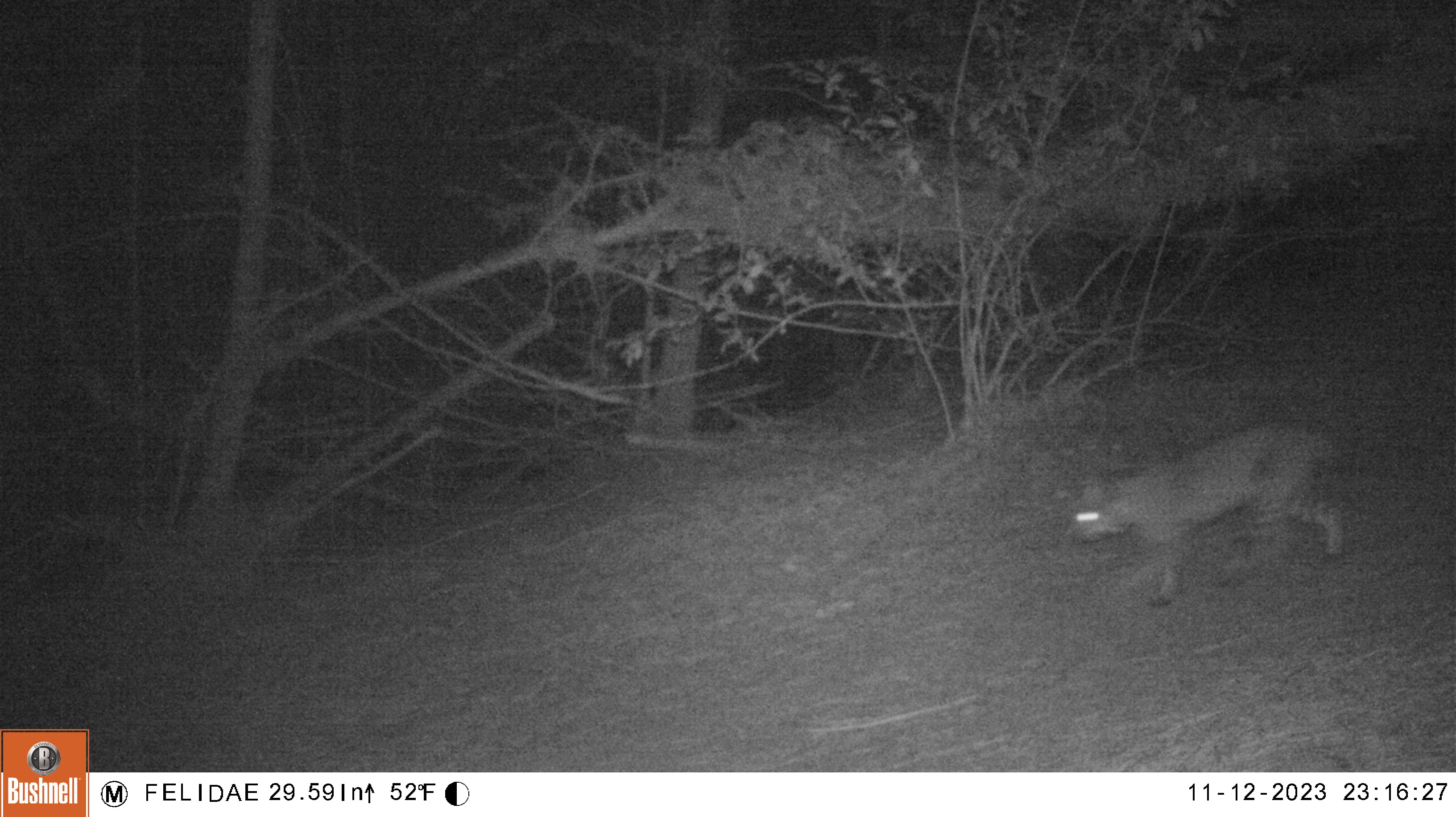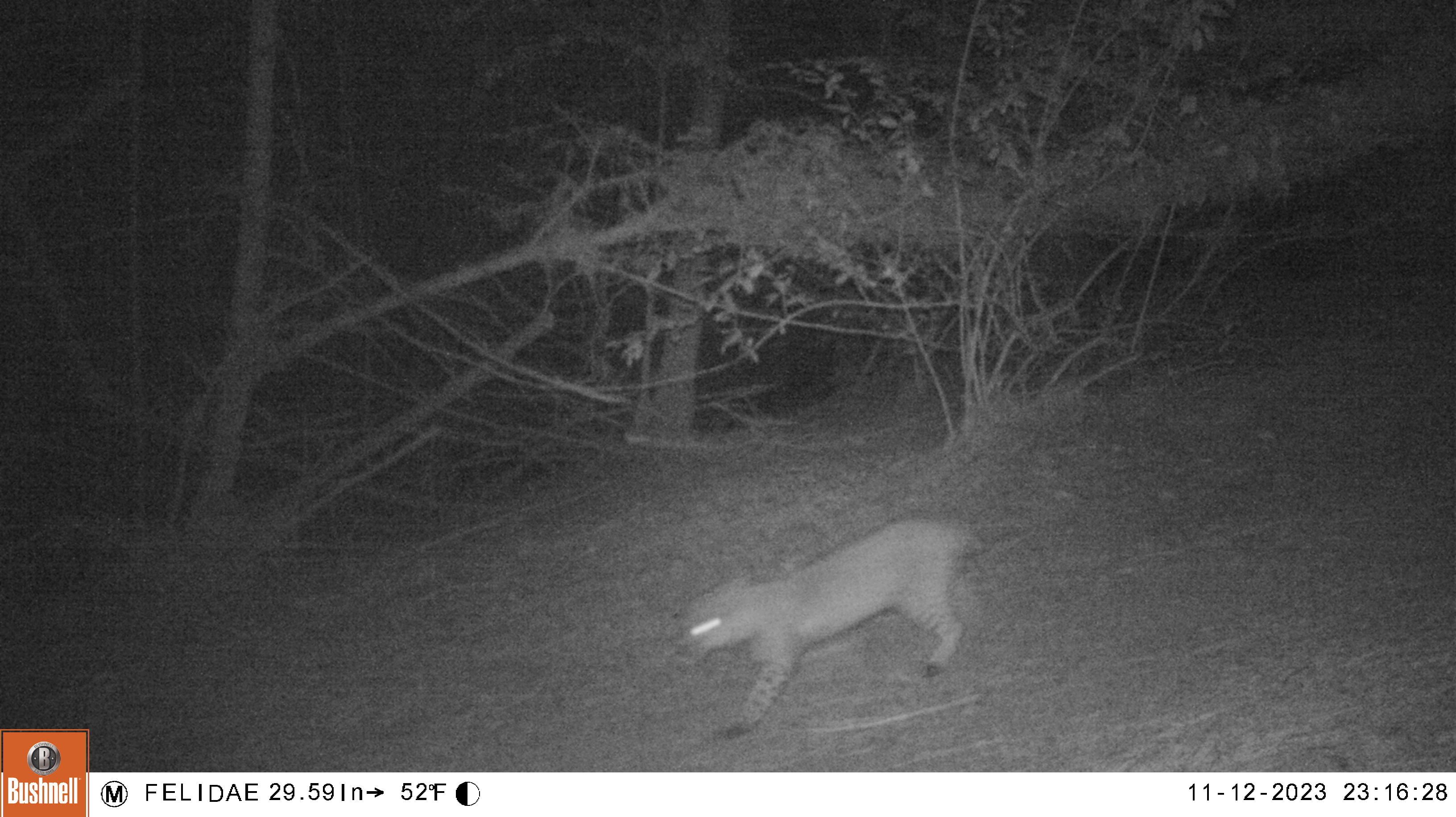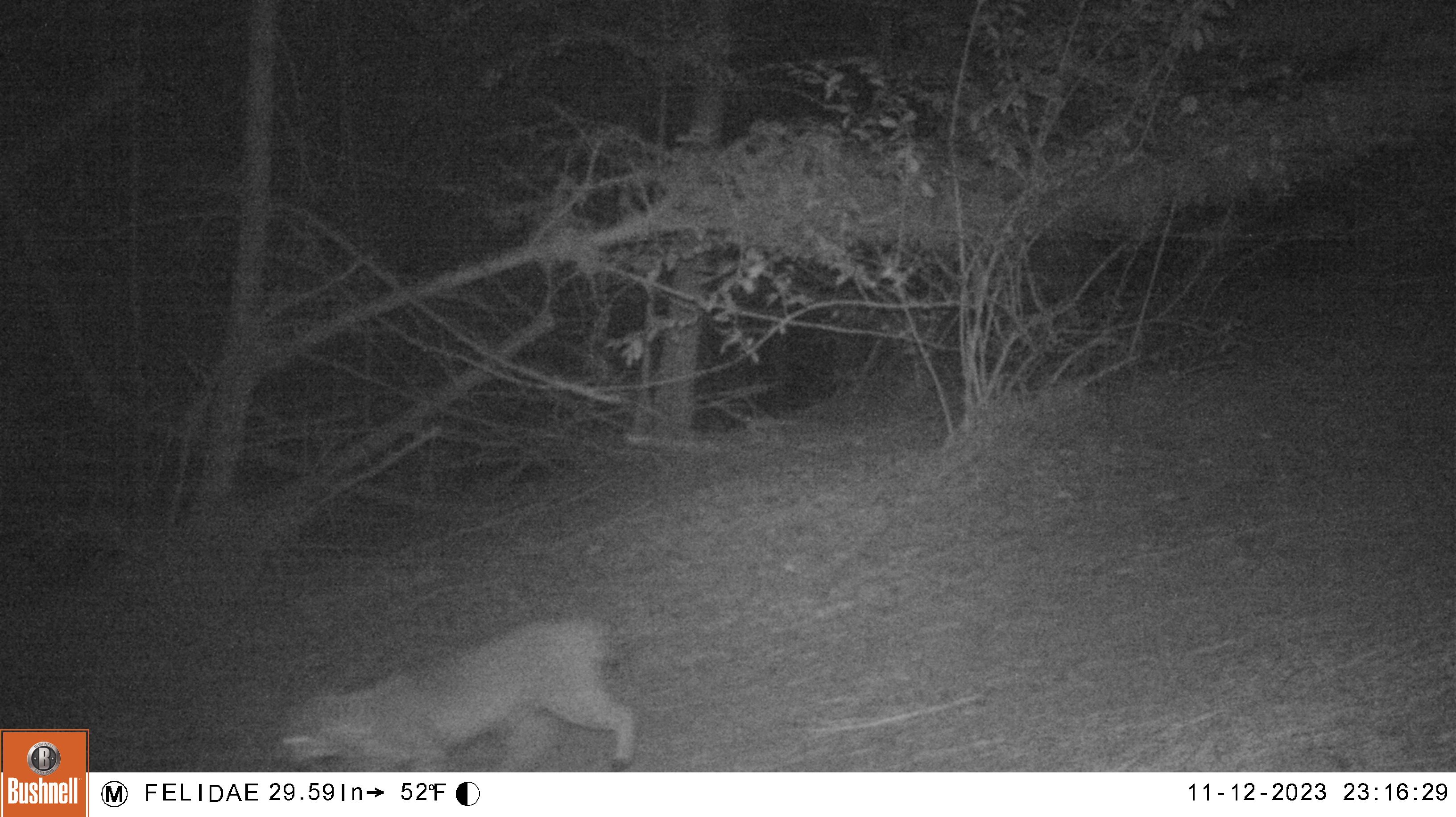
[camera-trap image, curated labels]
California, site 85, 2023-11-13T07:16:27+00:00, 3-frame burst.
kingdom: Animalia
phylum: Chordata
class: Mammalia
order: Carnivora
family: Felidae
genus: Lynx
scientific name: Lynx rufus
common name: bobcat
Bobcat (Lynx rufus).